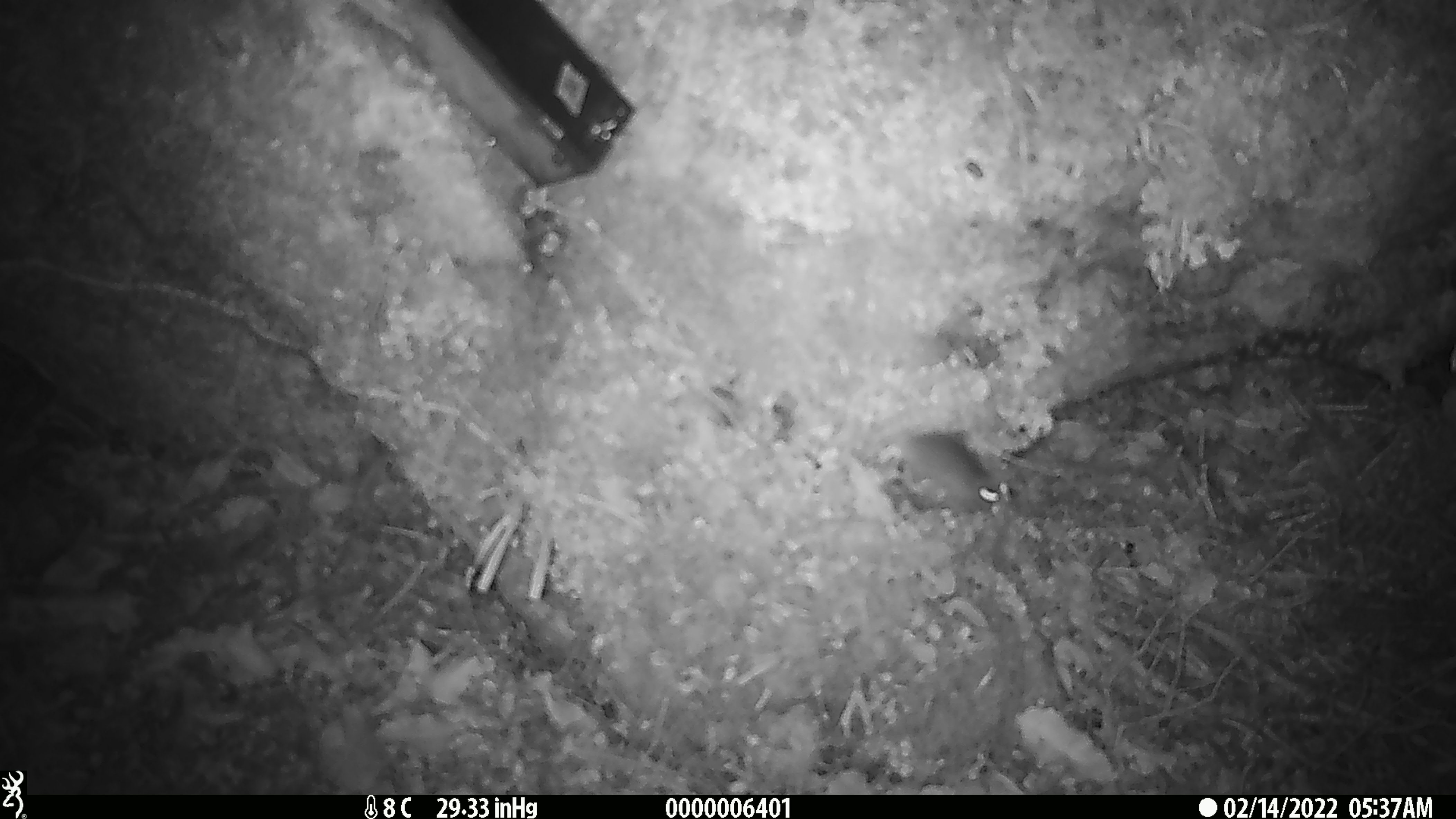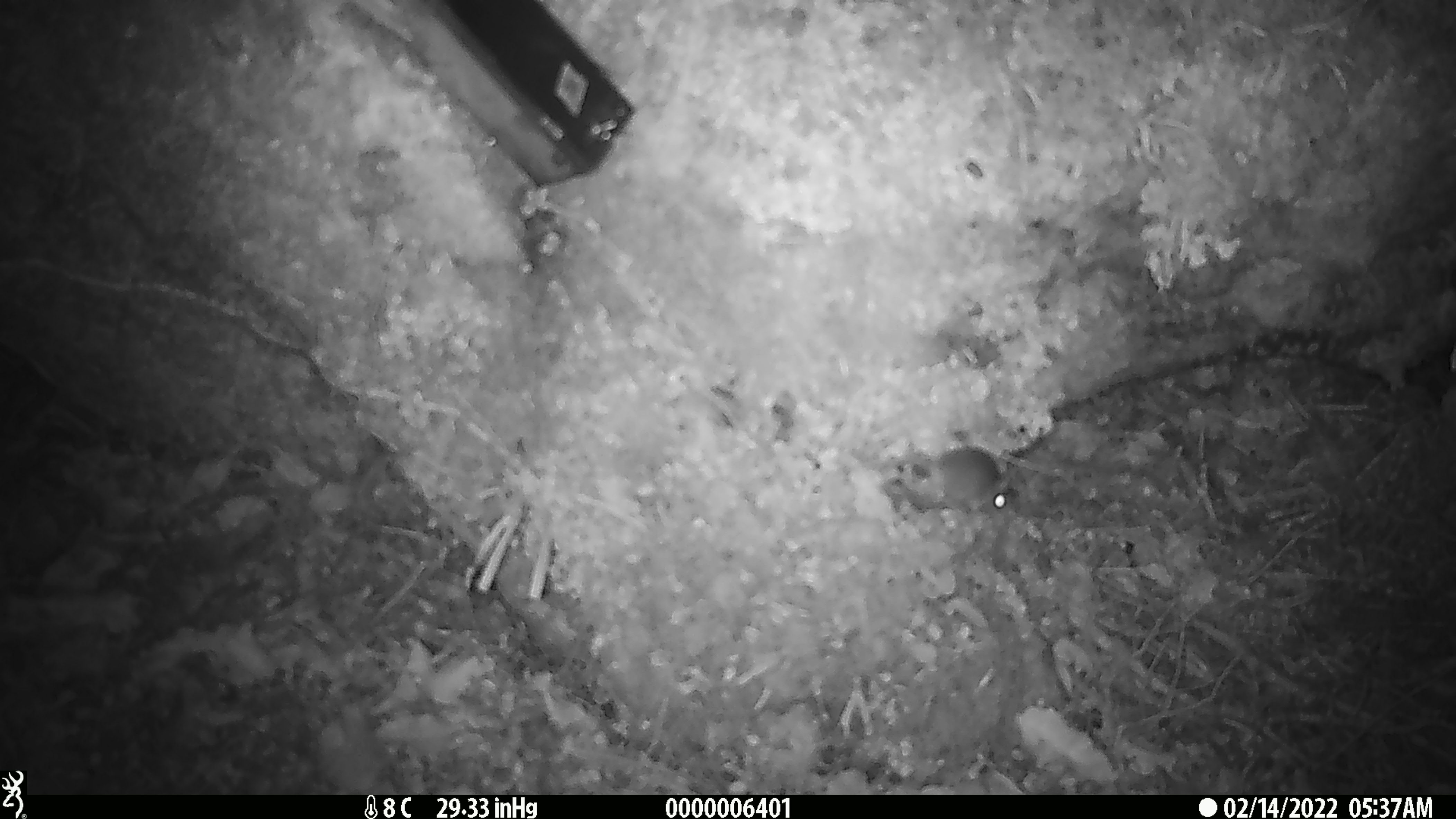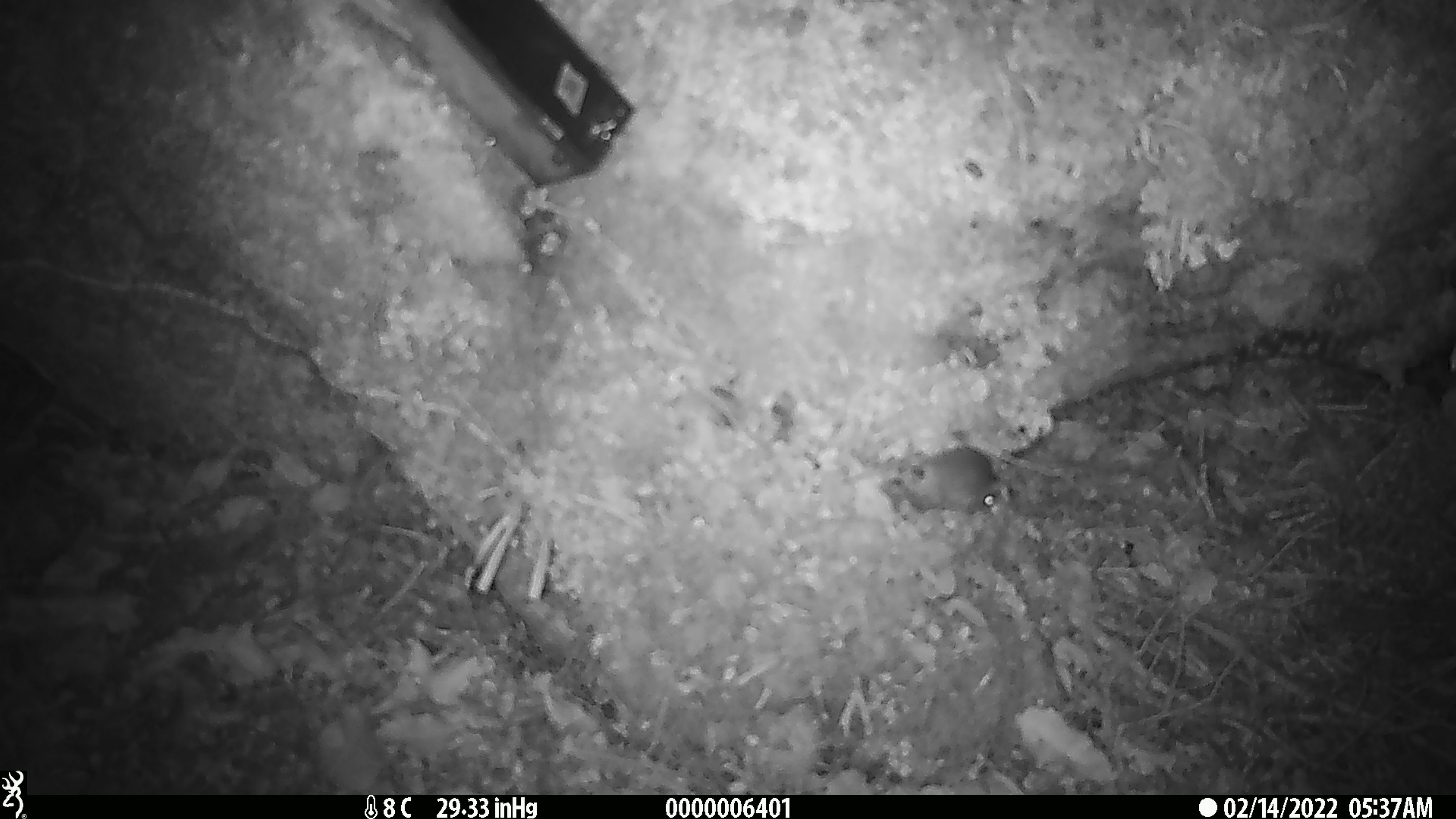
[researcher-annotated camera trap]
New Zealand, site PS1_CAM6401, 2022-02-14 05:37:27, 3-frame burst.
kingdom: Animalia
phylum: Chordata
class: Mammalia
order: Rodentia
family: Muridae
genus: Mus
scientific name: Mus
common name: mouse